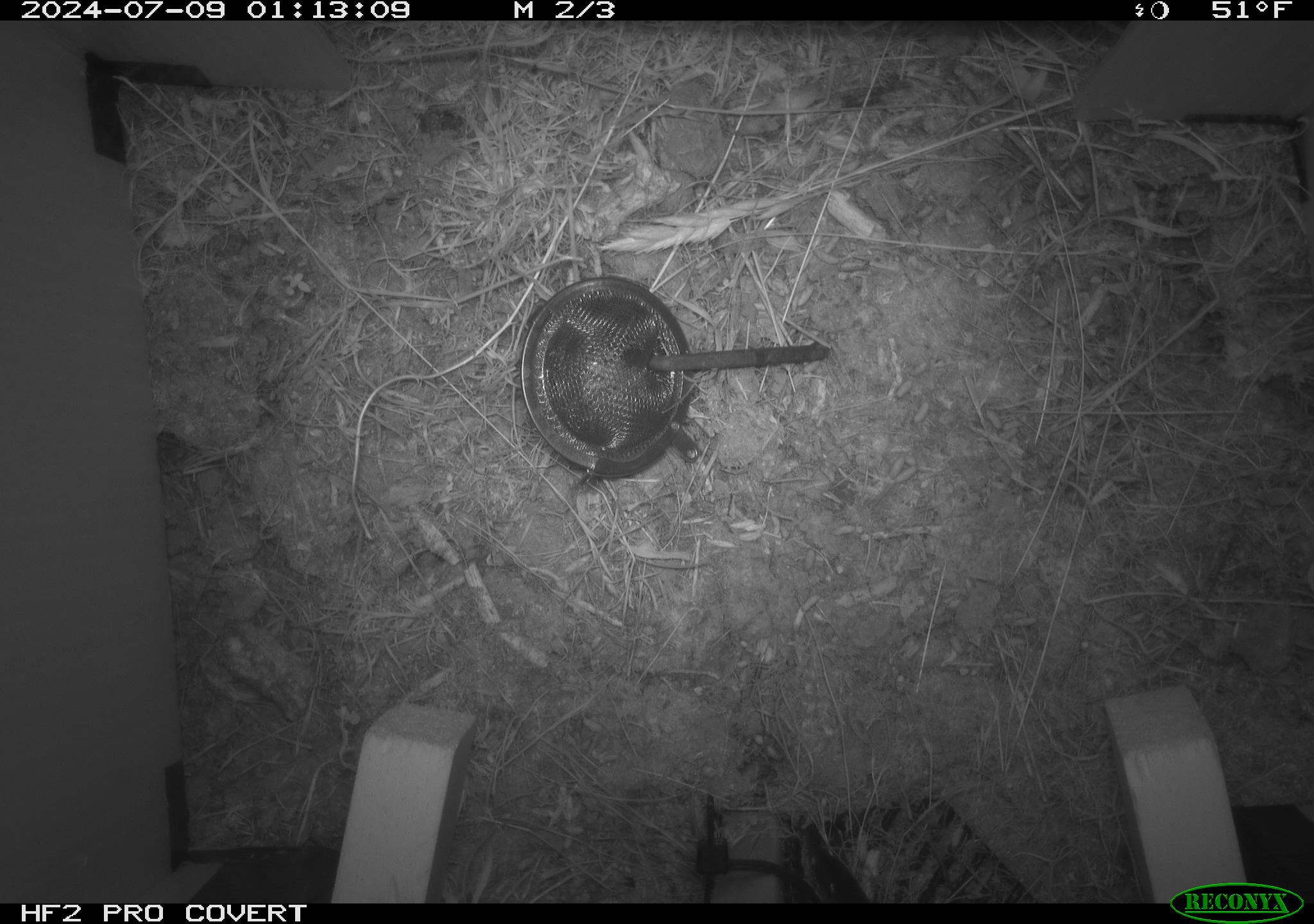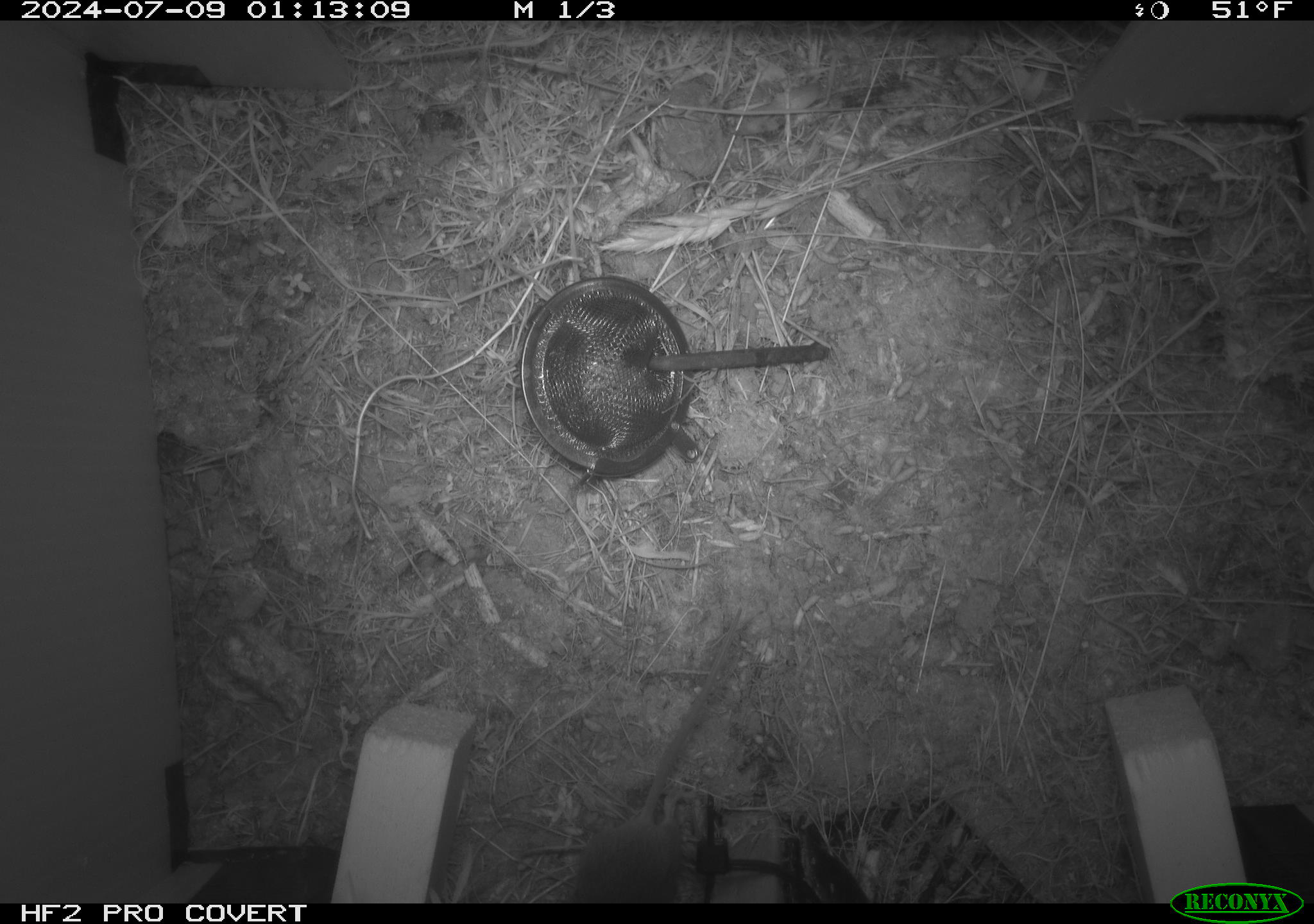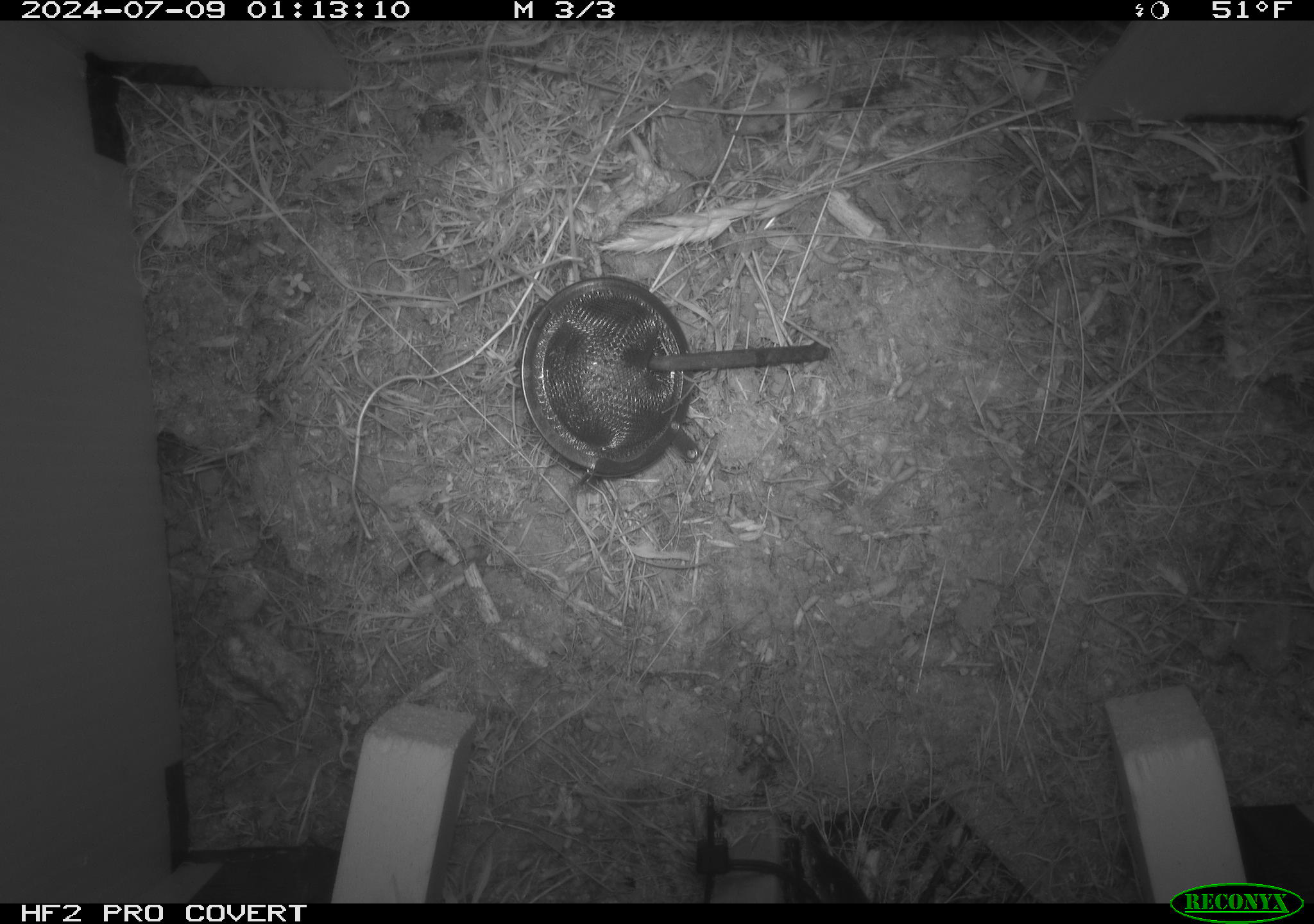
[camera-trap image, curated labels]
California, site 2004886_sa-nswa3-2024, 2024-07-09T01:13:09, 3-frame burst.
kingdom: Animalia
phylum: Chordata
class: Mammalia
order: Rodentia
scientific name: Rodentia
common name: rodent